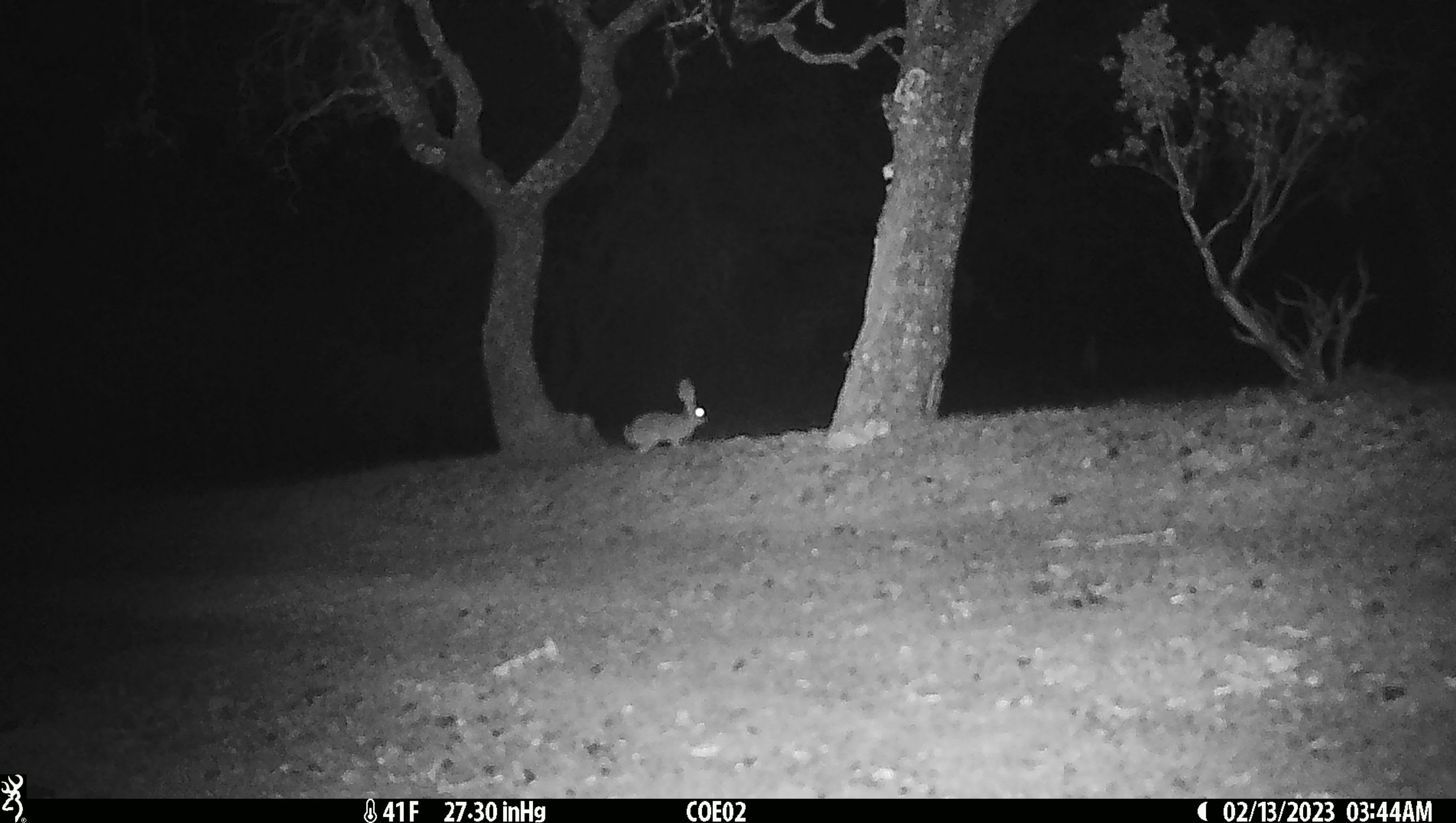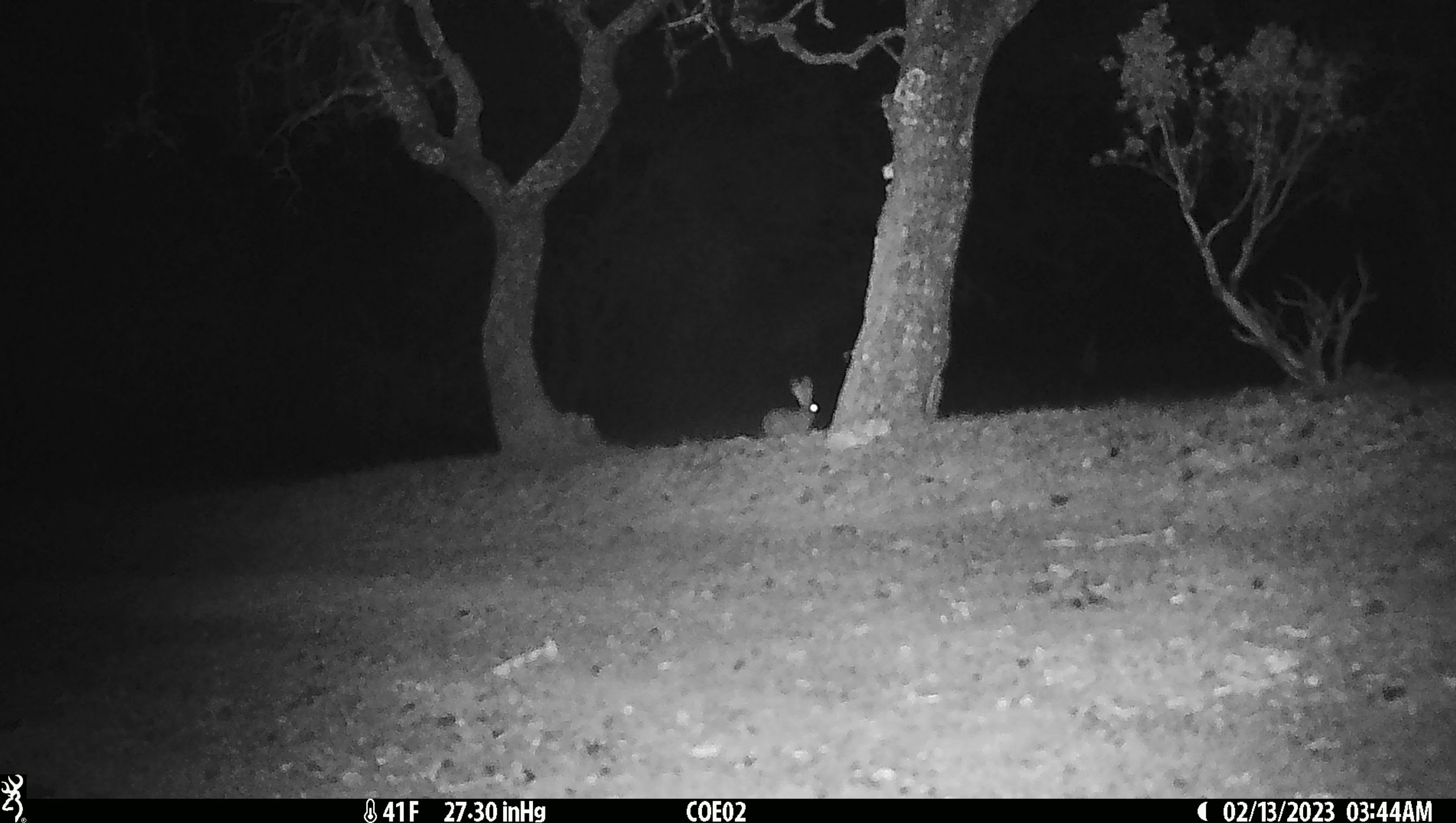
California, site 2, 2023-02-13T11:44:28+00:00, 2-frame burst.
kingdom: Animalia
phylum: Chordata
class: Mammalia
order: Lagomorpha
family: Leporidae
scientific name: Leporidae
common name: rabbit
Rabbit (Leporidae).